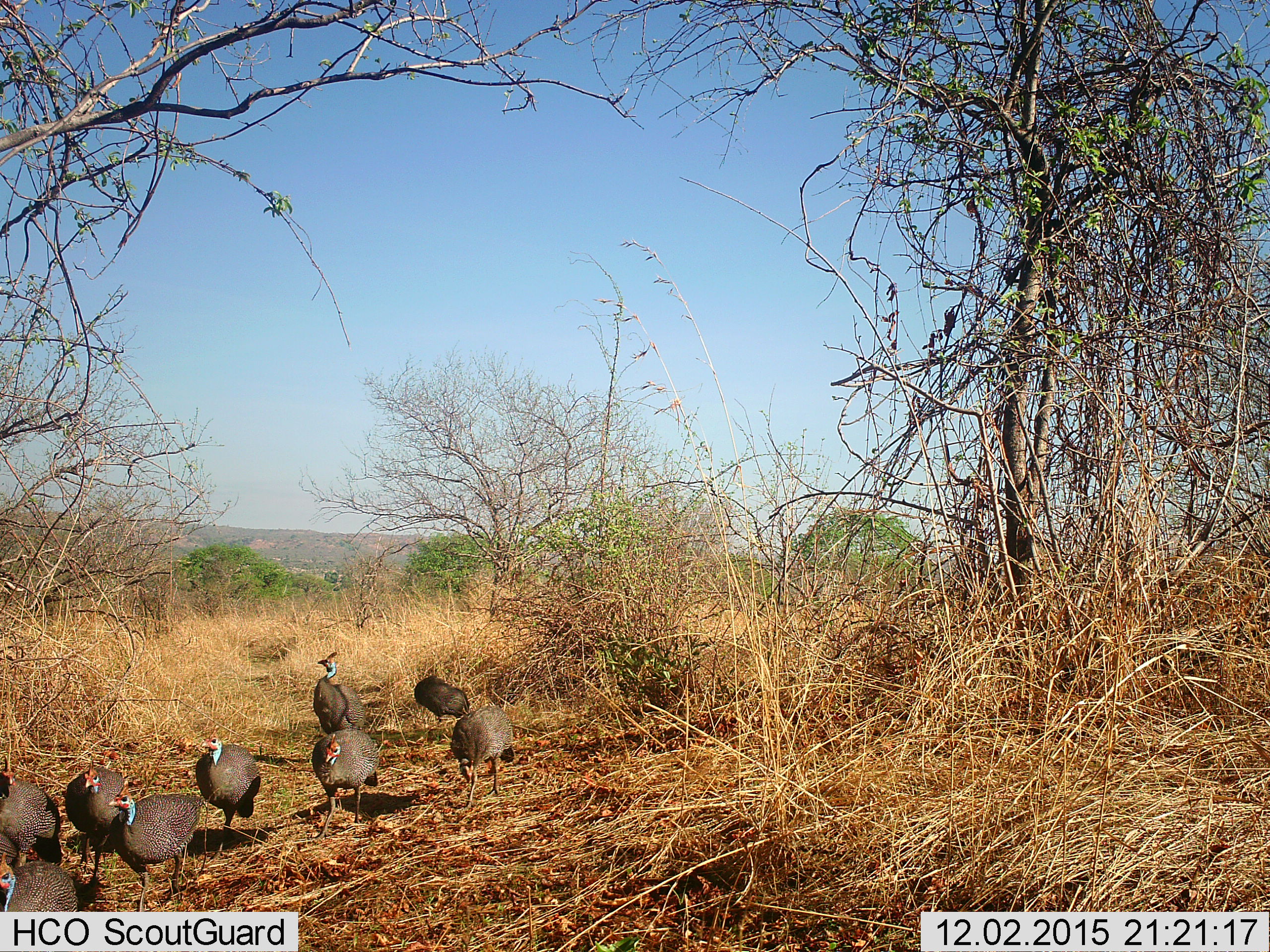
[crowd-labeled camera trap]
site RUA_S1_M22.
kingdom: Animalia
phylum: Chordata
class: Aves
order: Galliformes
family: Numididae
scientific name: Numididae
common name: guineafowl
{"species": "guineafowl (Numididae)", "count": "9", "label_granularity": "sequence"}